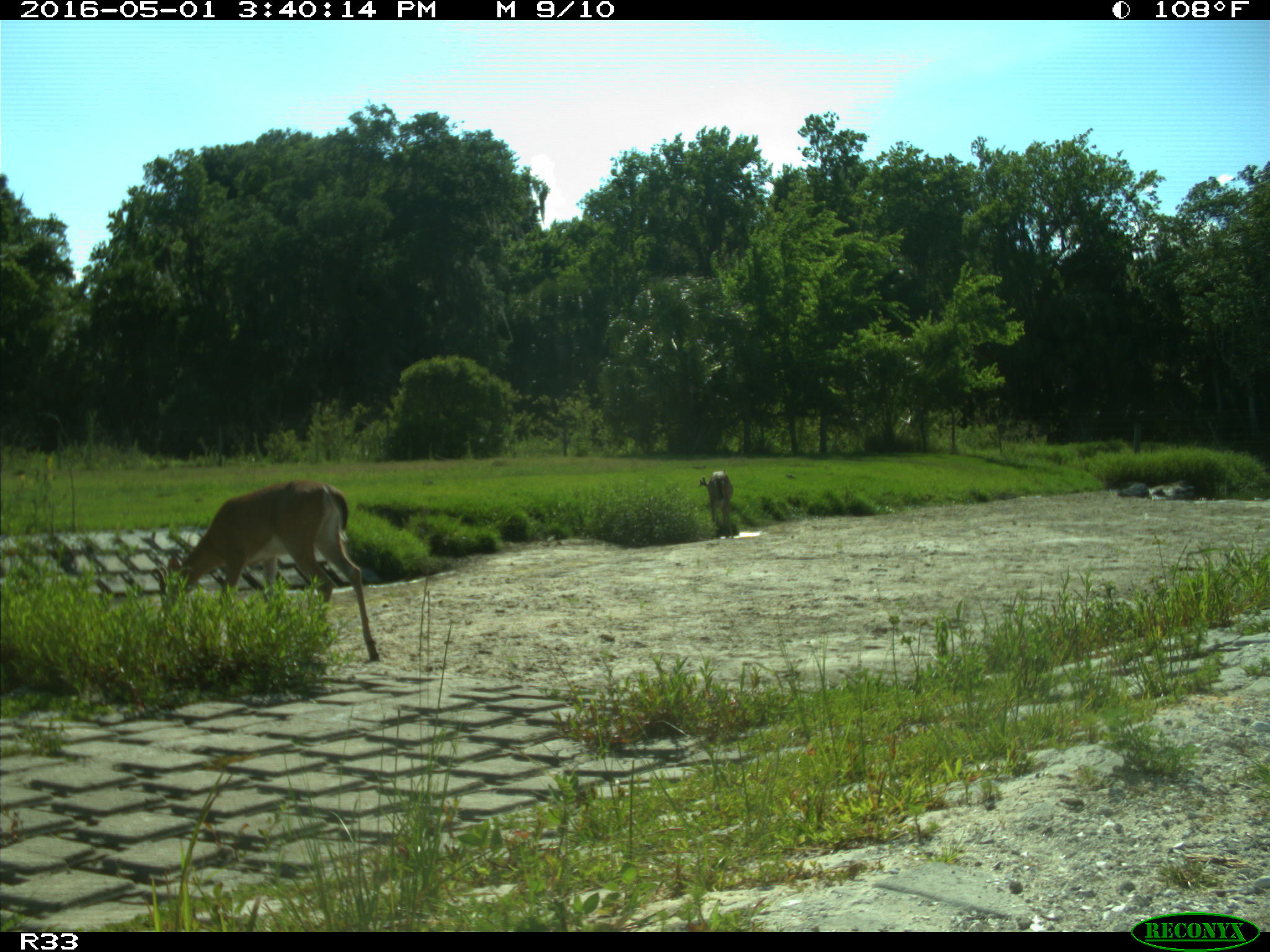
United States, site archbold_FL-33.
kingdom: Animalia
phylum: Chordata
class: Mammalia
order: Artiodactyla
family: Cervidae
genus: Odocoileus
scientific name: Odocoileus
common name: deer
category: unidentified deer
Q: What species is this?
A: Unidentified deer (deer) (Odocoileus).